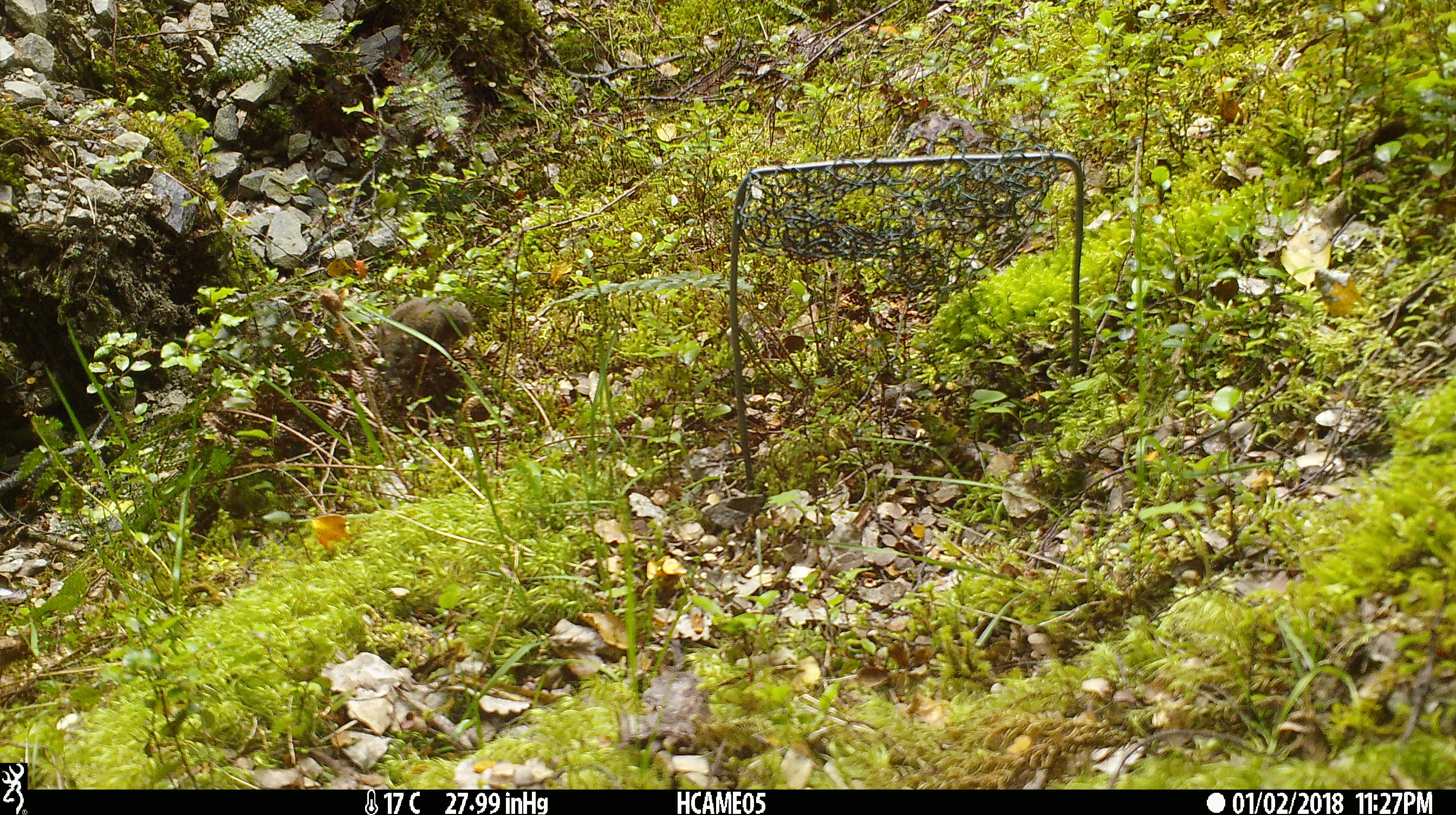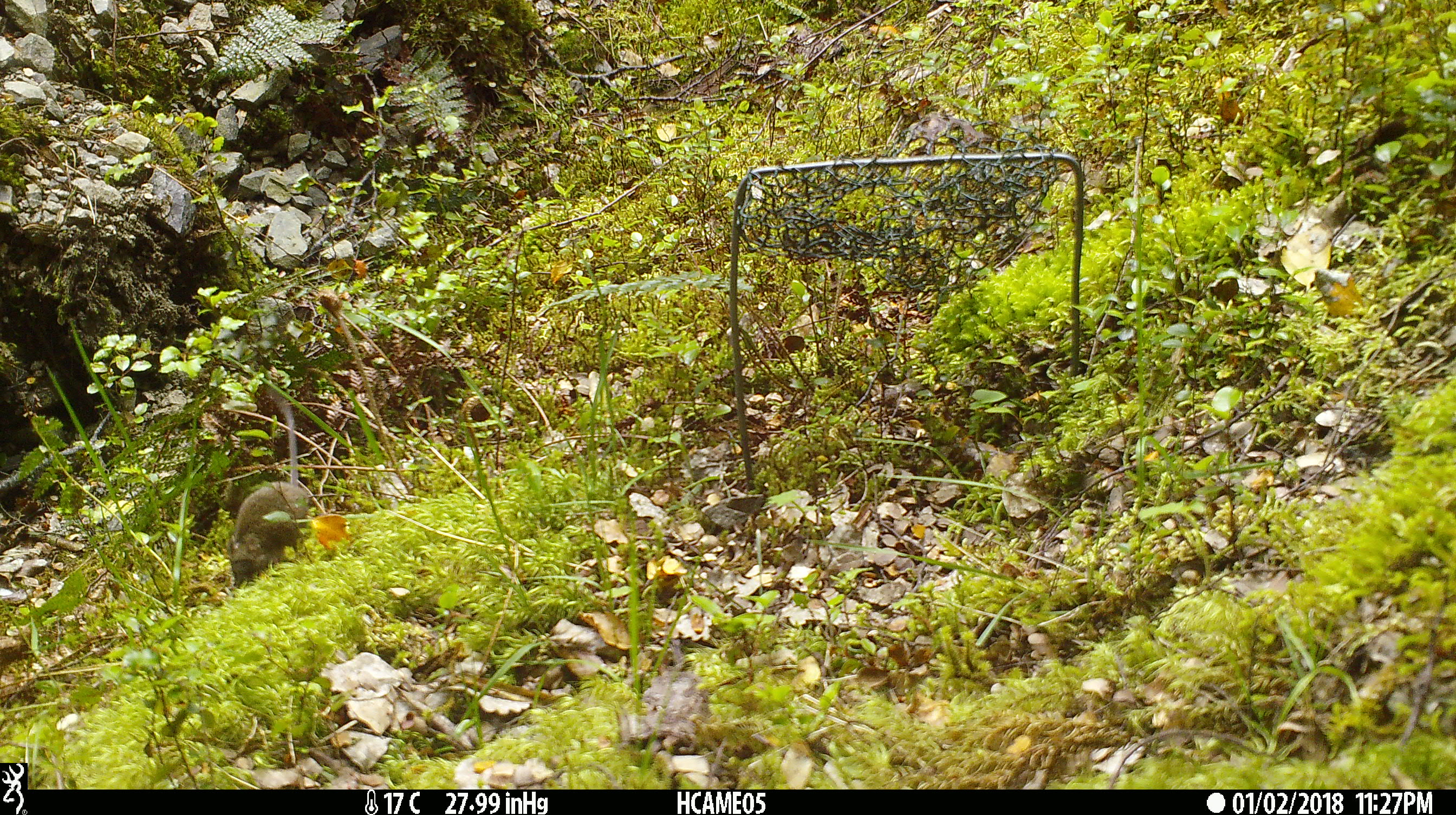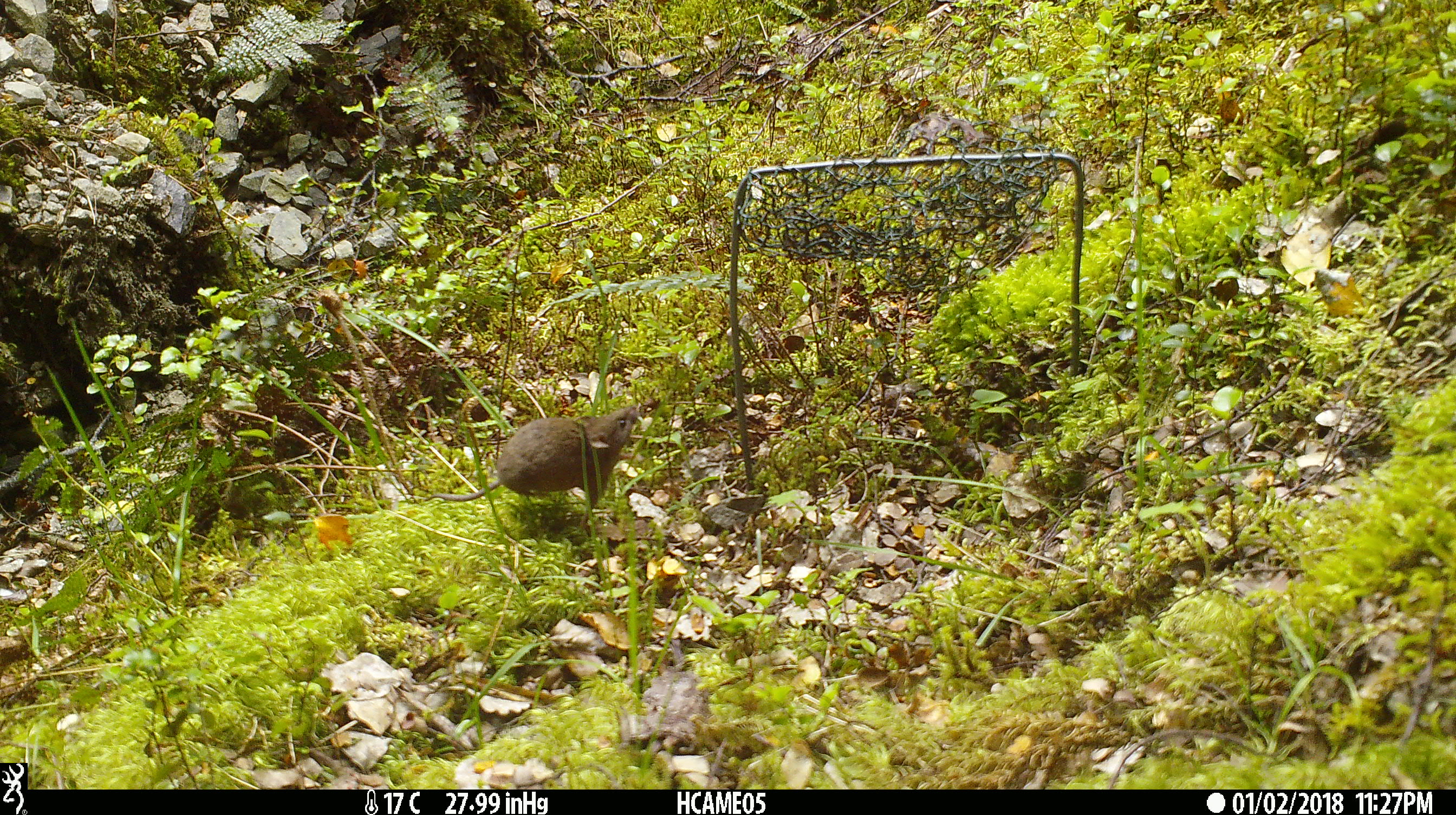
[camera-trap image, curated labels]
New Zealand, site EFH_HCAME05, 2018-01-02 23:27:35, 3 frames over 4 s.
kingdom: Animalia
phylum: Chordata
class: Mammalia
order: Rodentia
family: Muridae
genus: Mus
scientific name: Mus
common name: mouse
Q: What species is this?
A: Mouse (Mus).